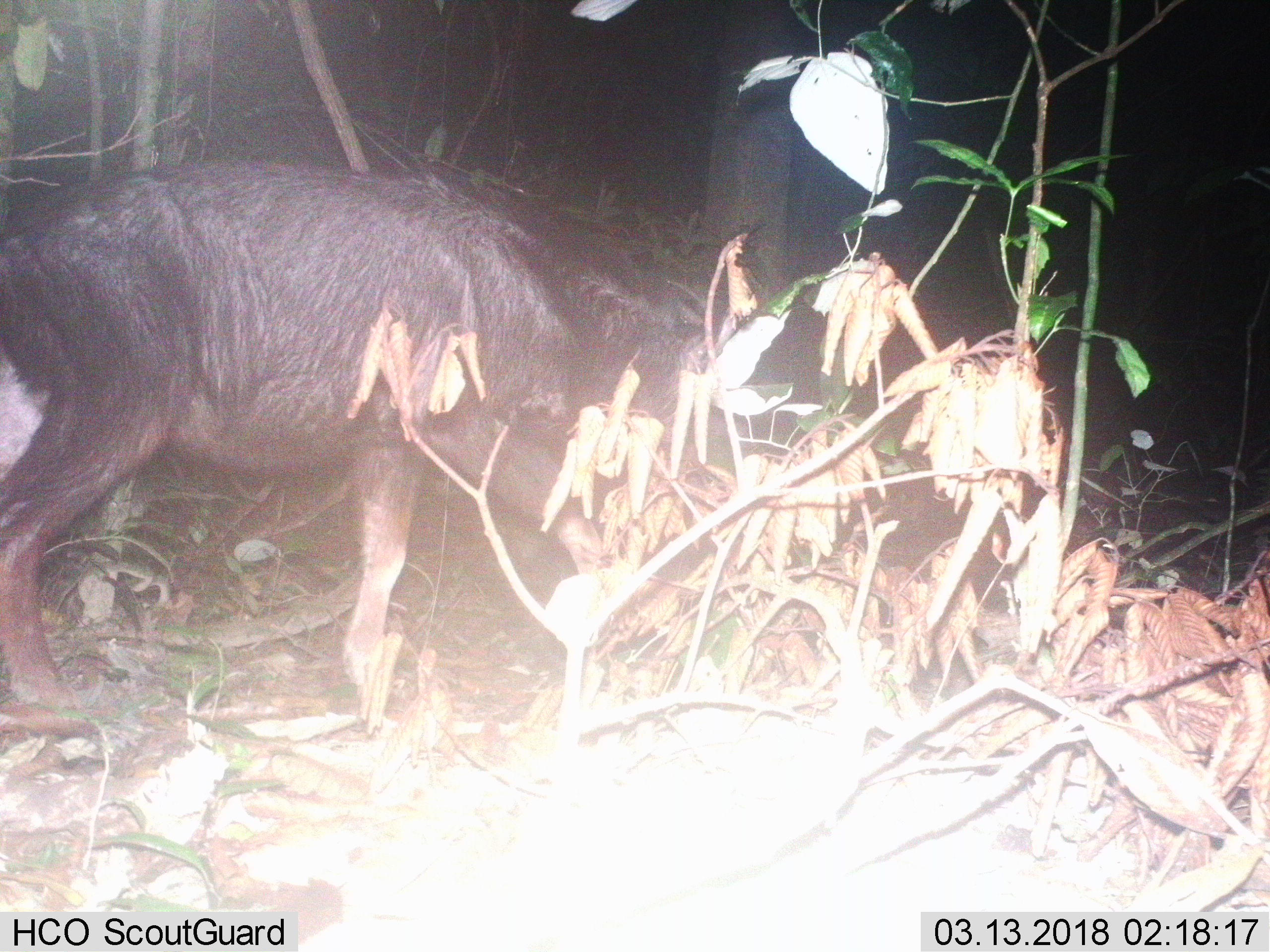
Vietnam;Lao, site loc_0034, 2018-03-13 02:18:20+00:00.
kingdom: Animalia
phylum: Chordata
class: Mammalia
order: Artiodactyla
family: Bovidae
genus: Capricornis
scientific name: Capricornis sumatraensis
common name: chinese serow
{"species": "chinese serow (Capricornis sumatraensis)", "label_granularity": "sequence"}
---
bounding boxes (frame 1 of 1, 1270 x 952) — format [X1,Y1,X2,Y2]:
chinese serow: [0,149,737,736]